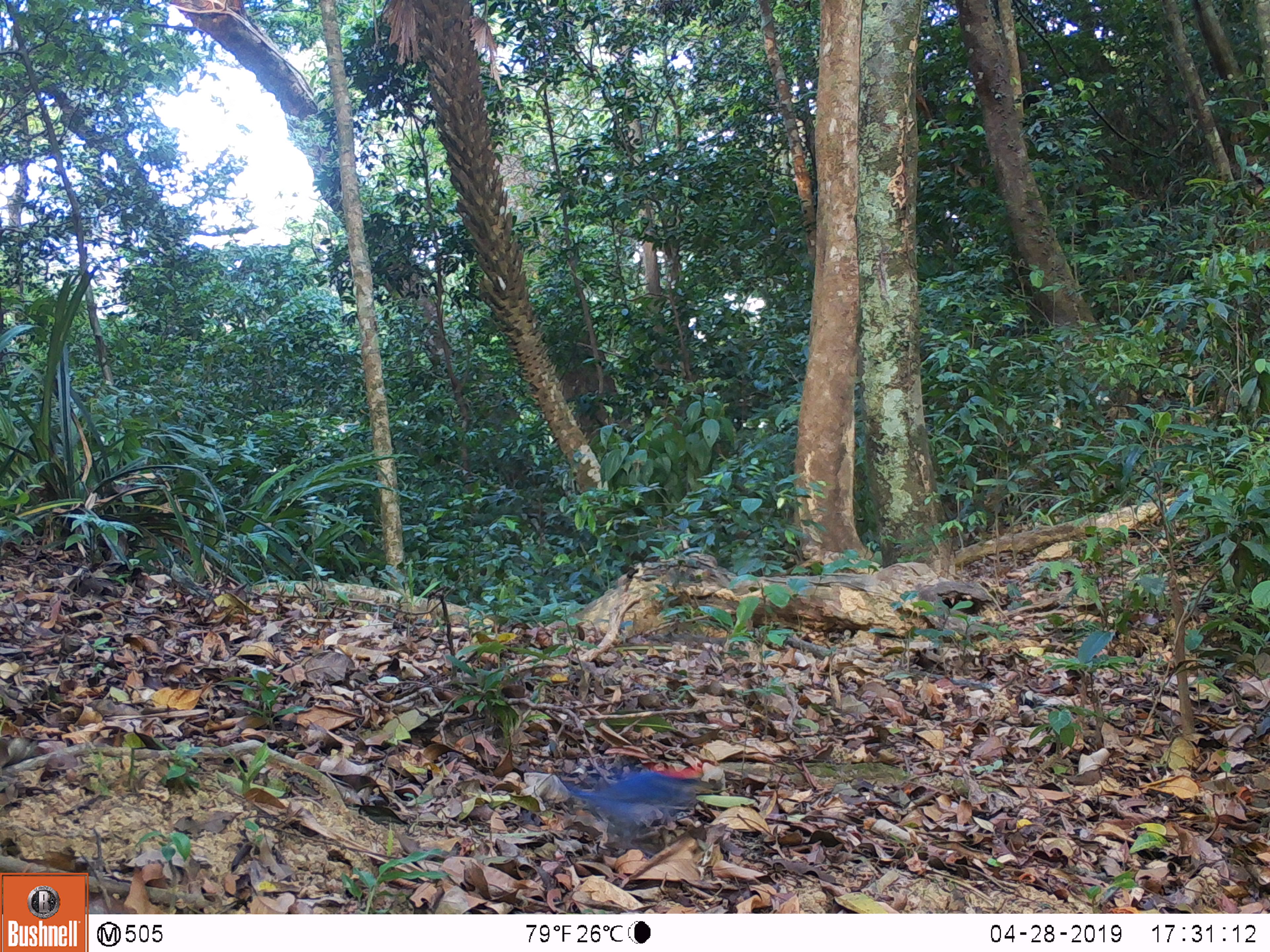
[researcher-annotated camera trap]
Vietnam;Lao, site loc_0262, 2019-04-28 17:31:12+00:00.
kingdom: Animalia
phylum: Chordata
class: Aves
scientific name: Aves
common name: bird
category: unidentified bird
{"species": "unidentified bird (bird) (Aves)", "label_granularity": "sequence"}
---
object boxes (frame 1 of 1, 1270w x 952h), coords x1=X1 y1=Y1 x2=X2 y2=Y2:
unidentified bird: x1=550 y1=762 x2=712 y2=849